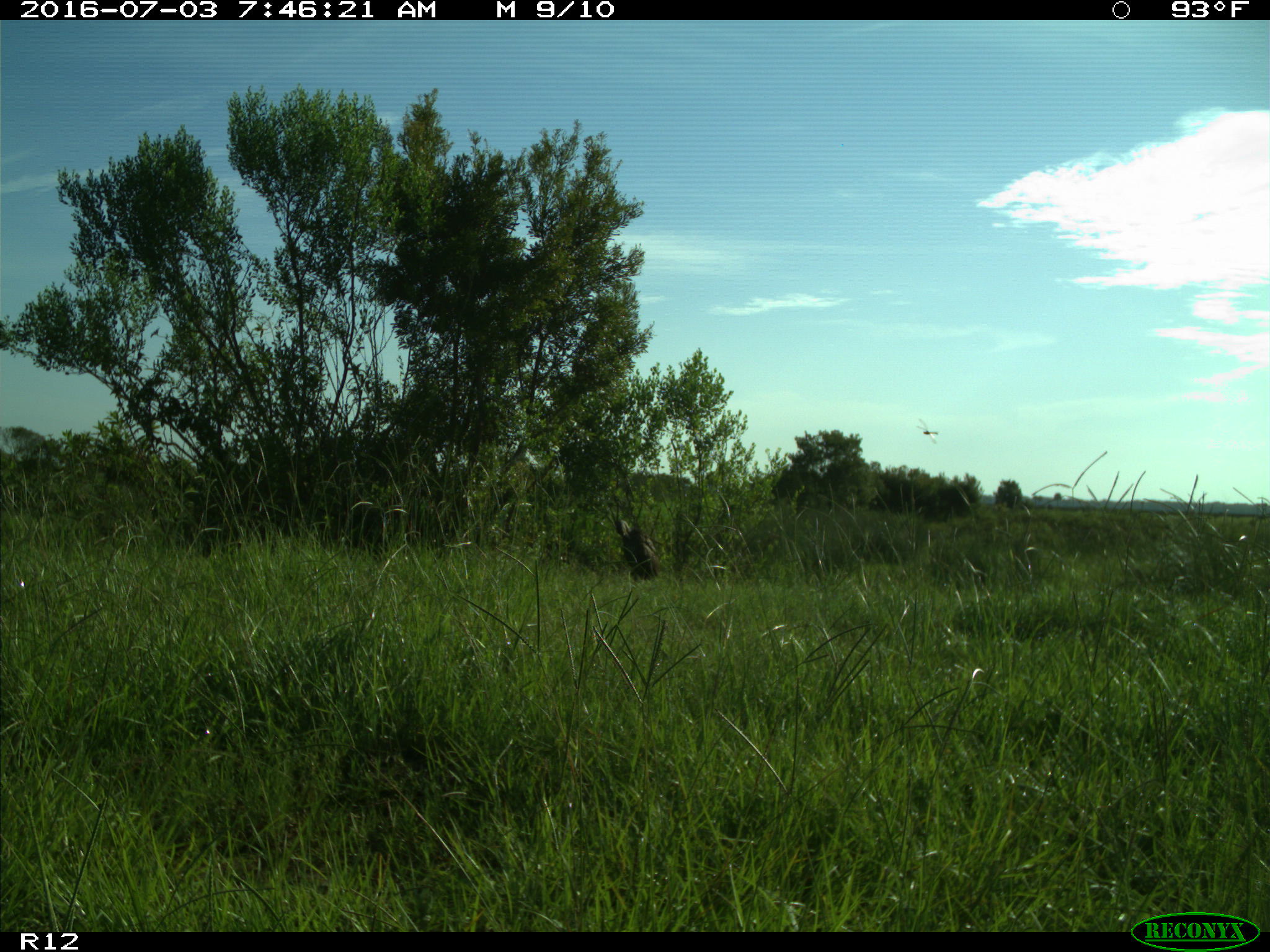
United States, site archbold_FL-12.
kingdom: Animalia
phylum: Chordata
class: Aves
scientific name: Aves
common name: birds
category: unidentified bird